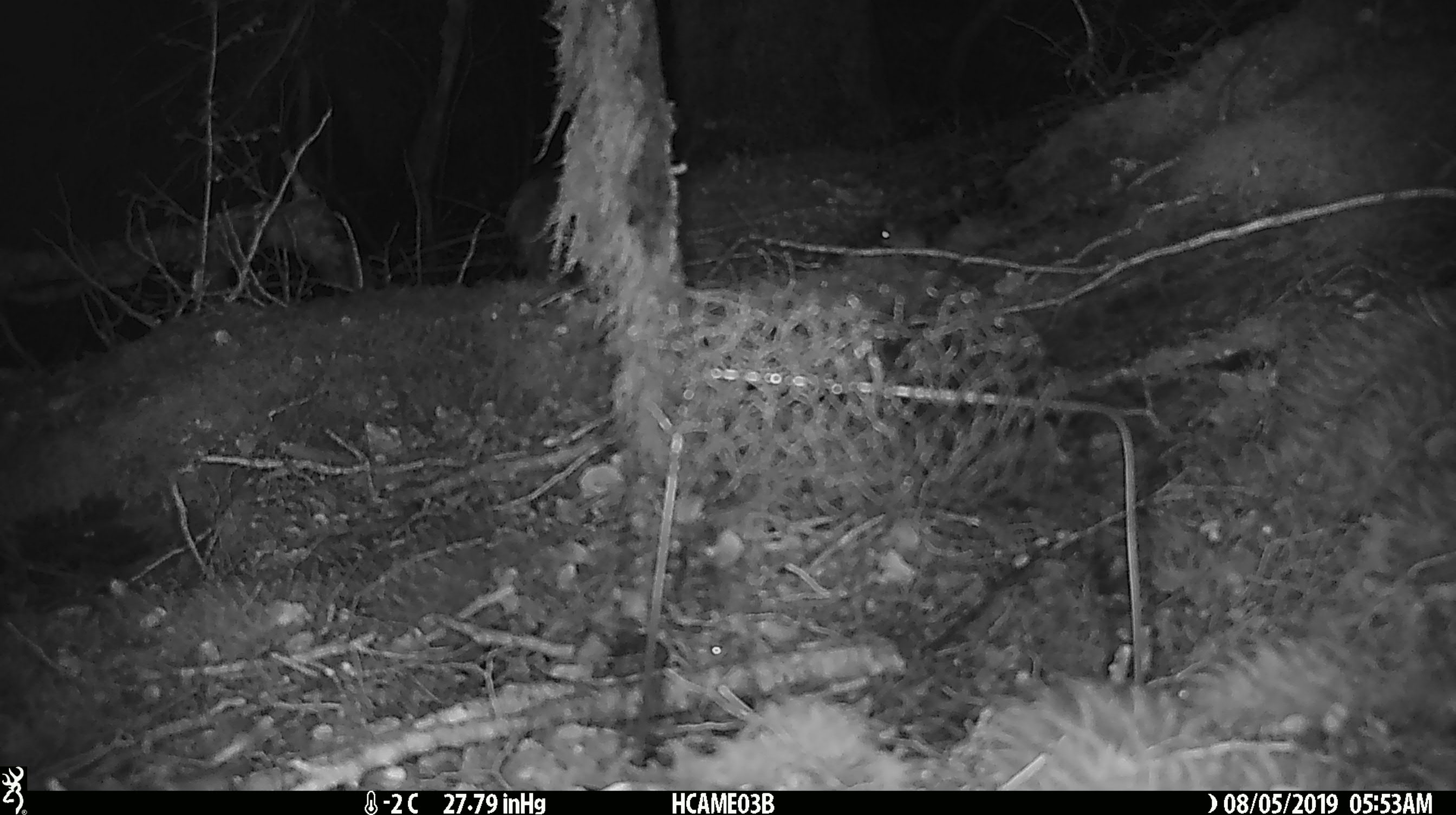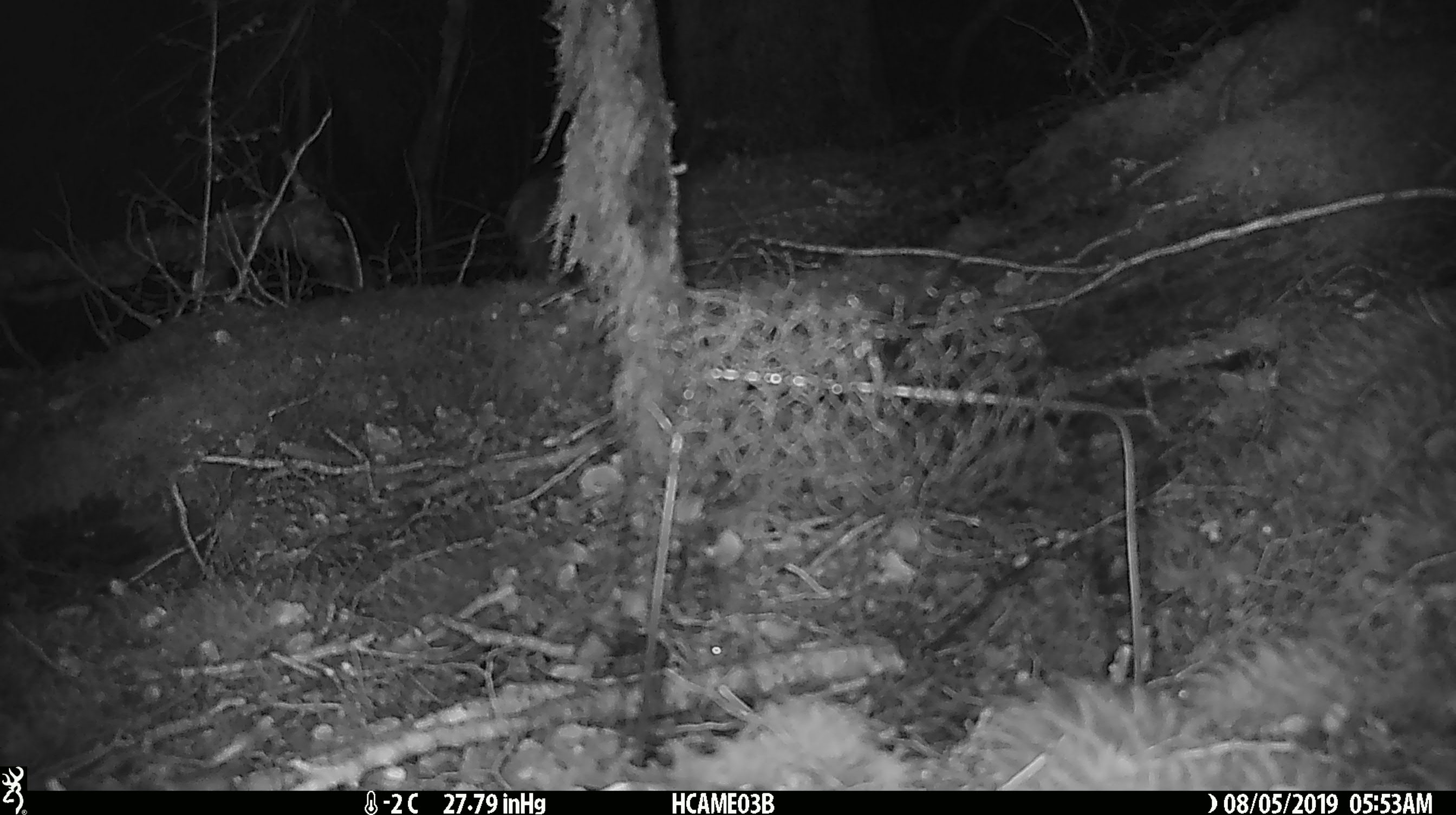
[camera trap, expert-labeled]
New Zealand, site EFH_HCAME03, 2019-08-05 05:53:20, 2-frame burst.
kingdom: Animalia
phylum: Chordata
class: Mammalia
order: Rodentia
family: Muridae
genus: Mus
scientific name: Mus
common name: mouse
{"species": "mouse (Mus)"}